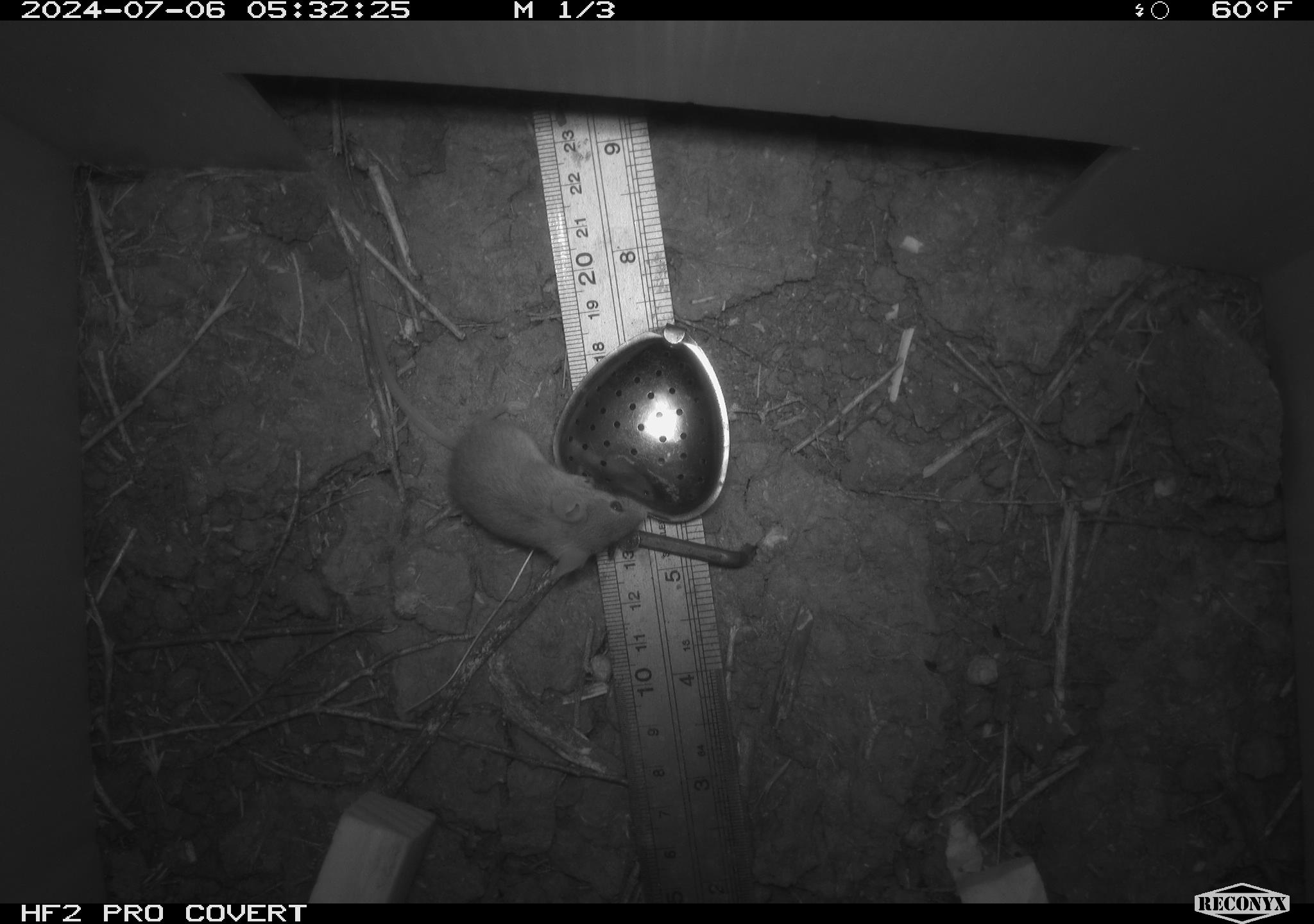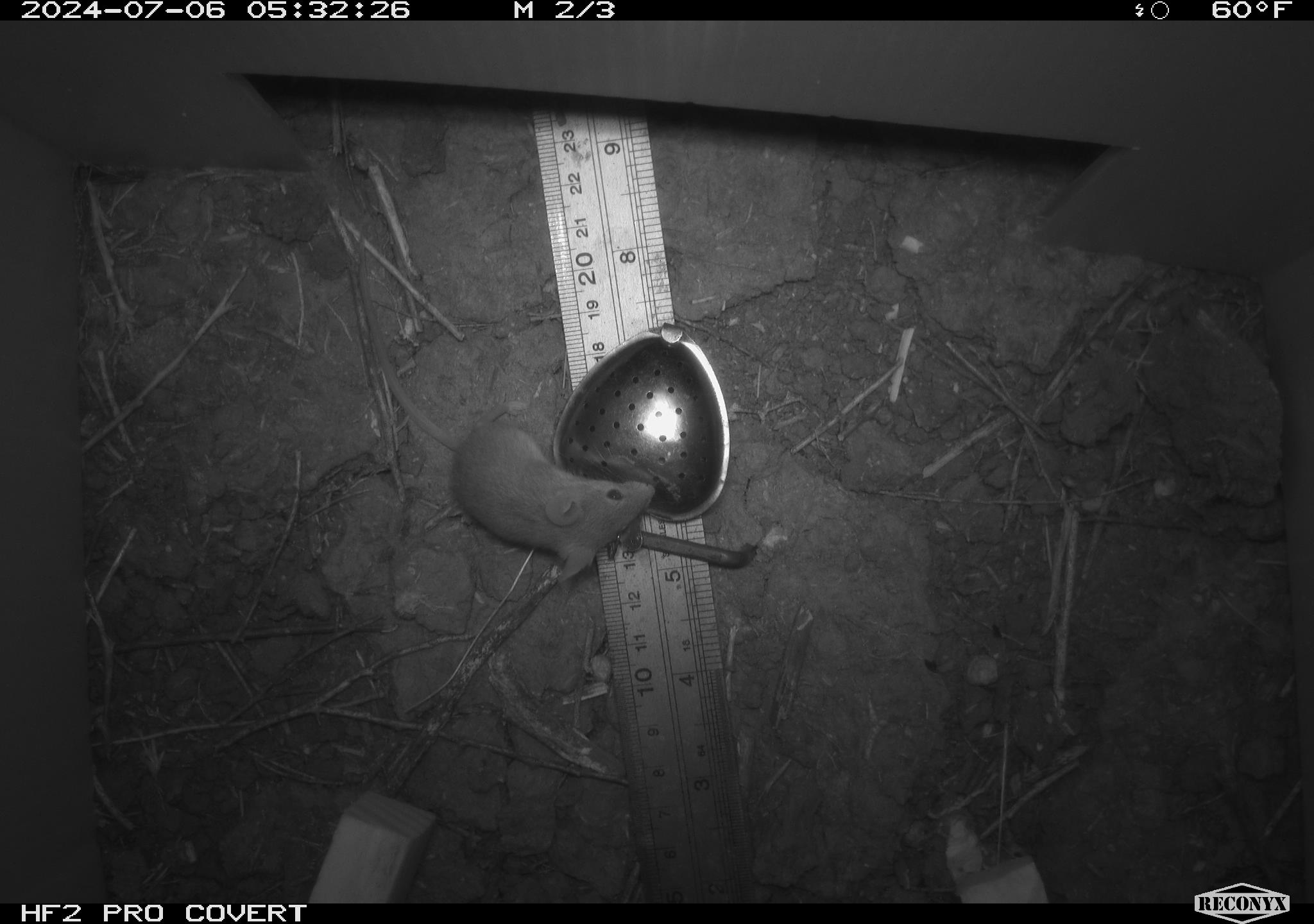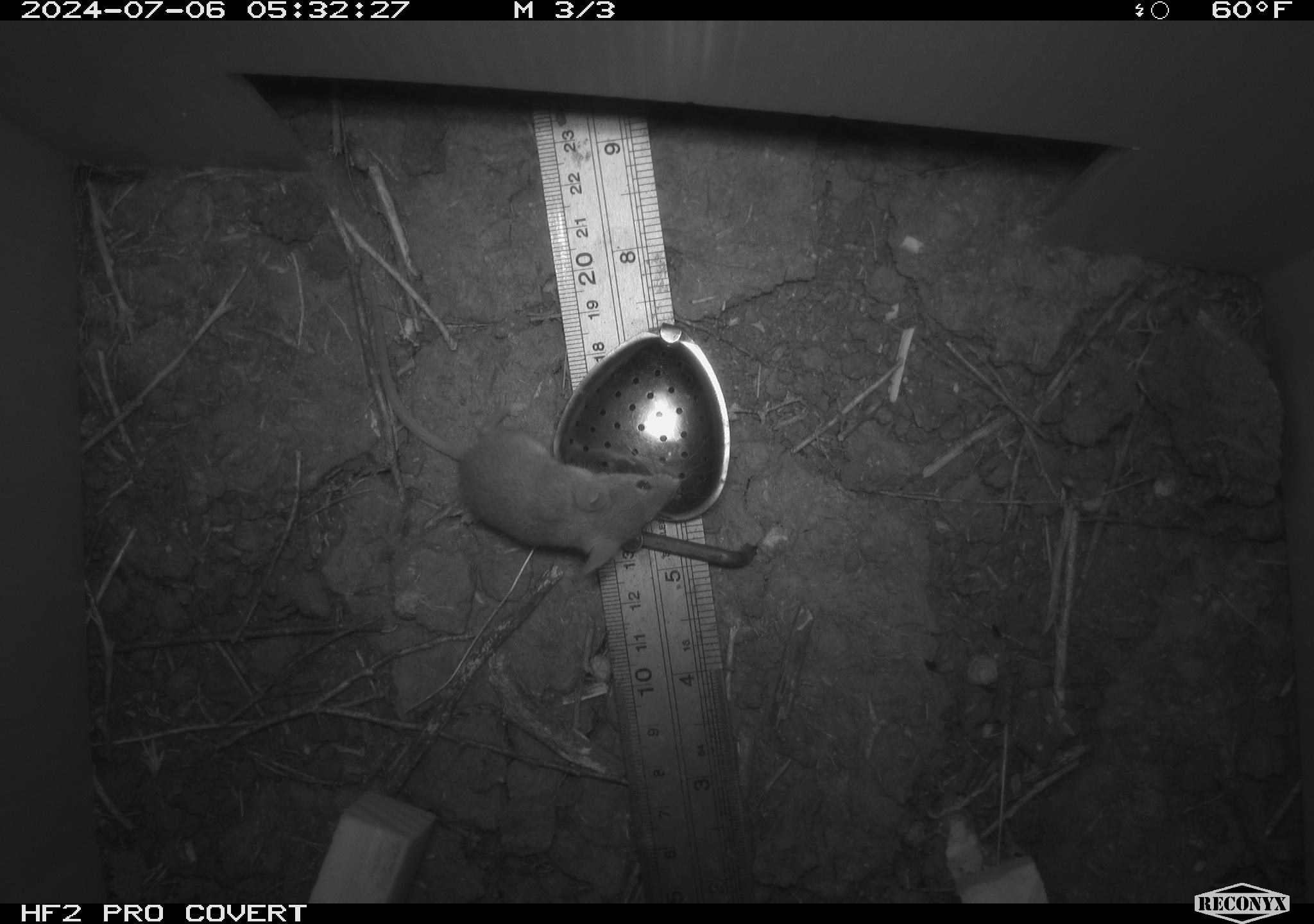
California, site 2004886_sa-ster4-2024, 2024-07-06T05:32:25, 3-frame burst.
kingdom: Animalia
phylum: Chordata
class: Mammalia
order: Rodentia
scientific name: Rodentia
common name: mouse species